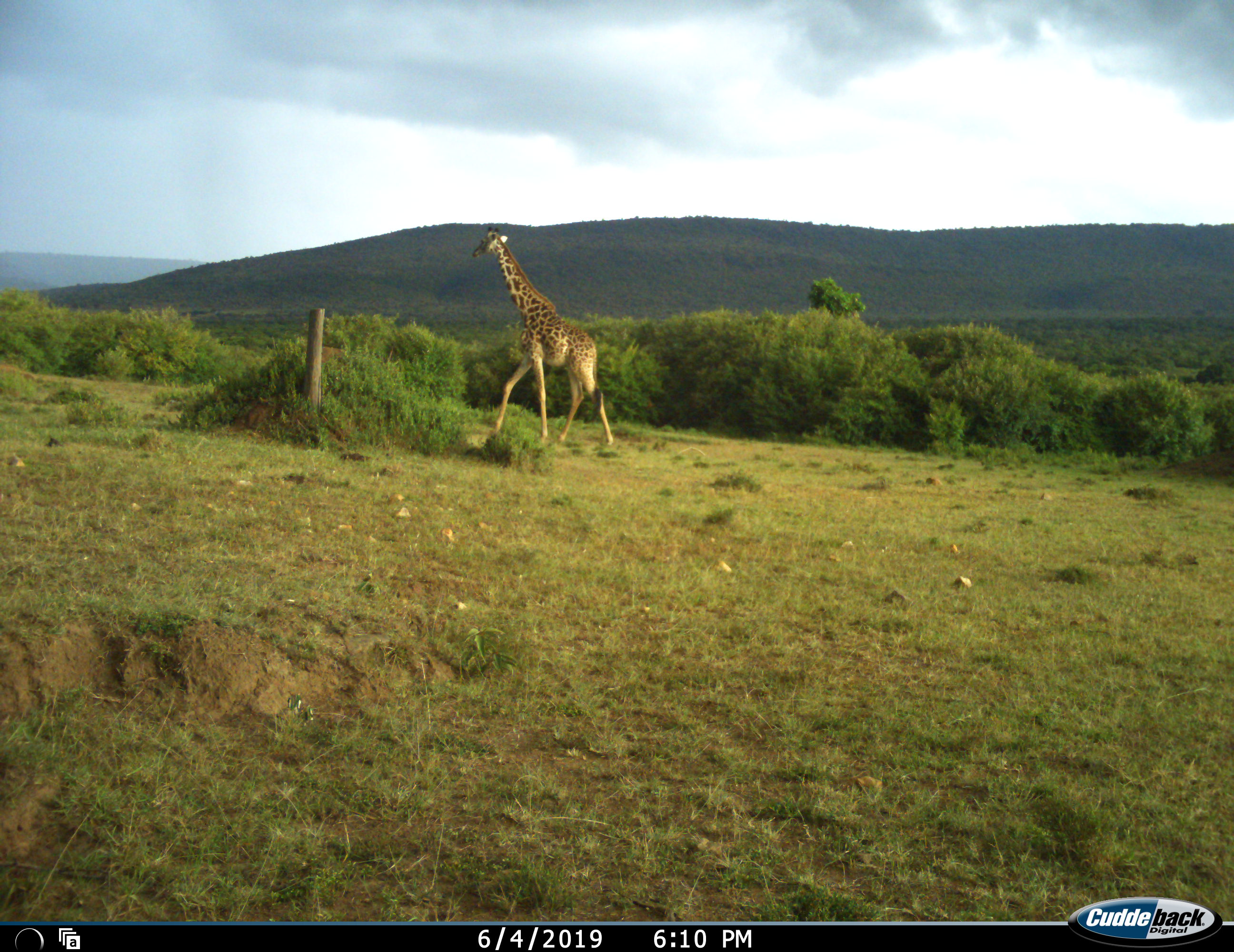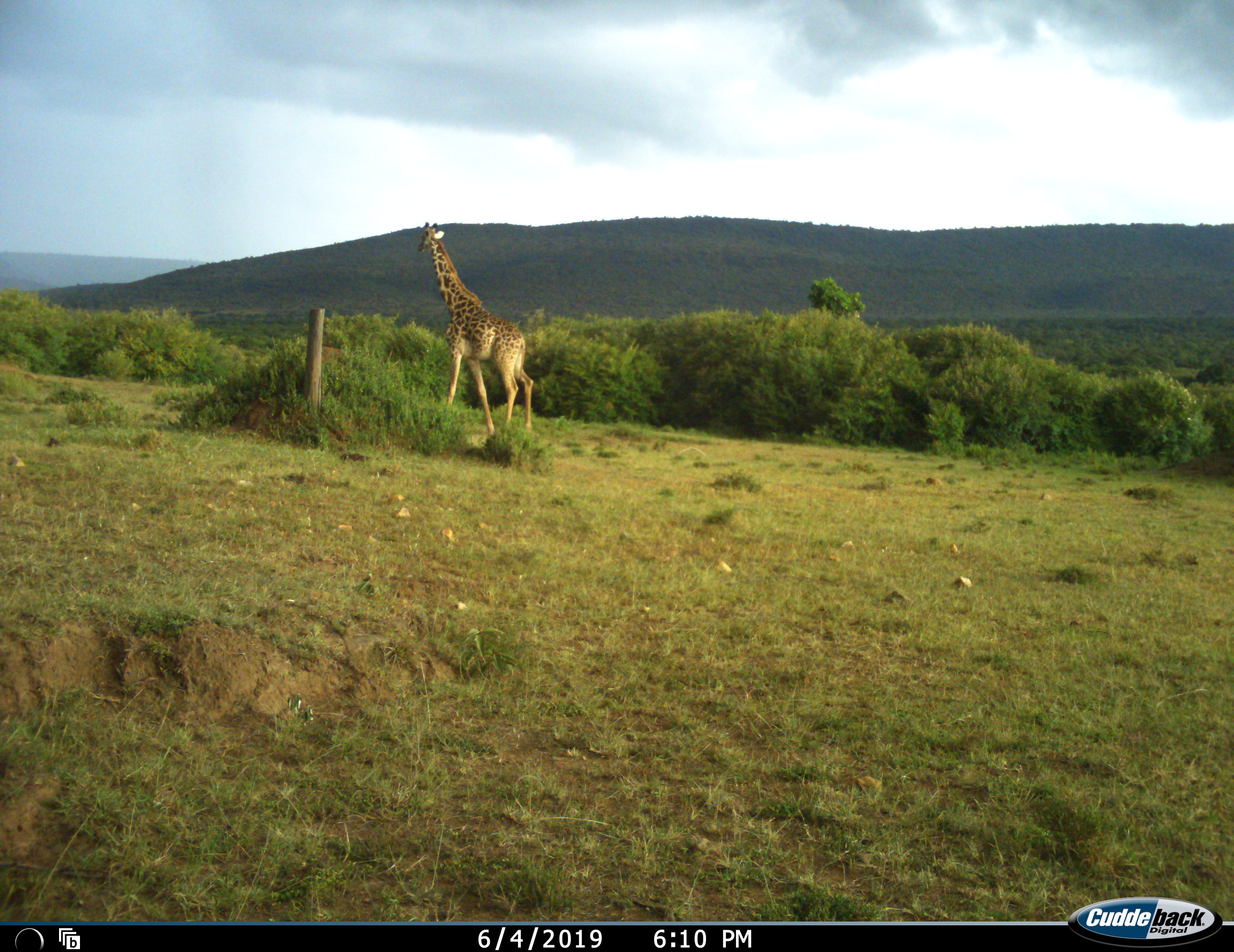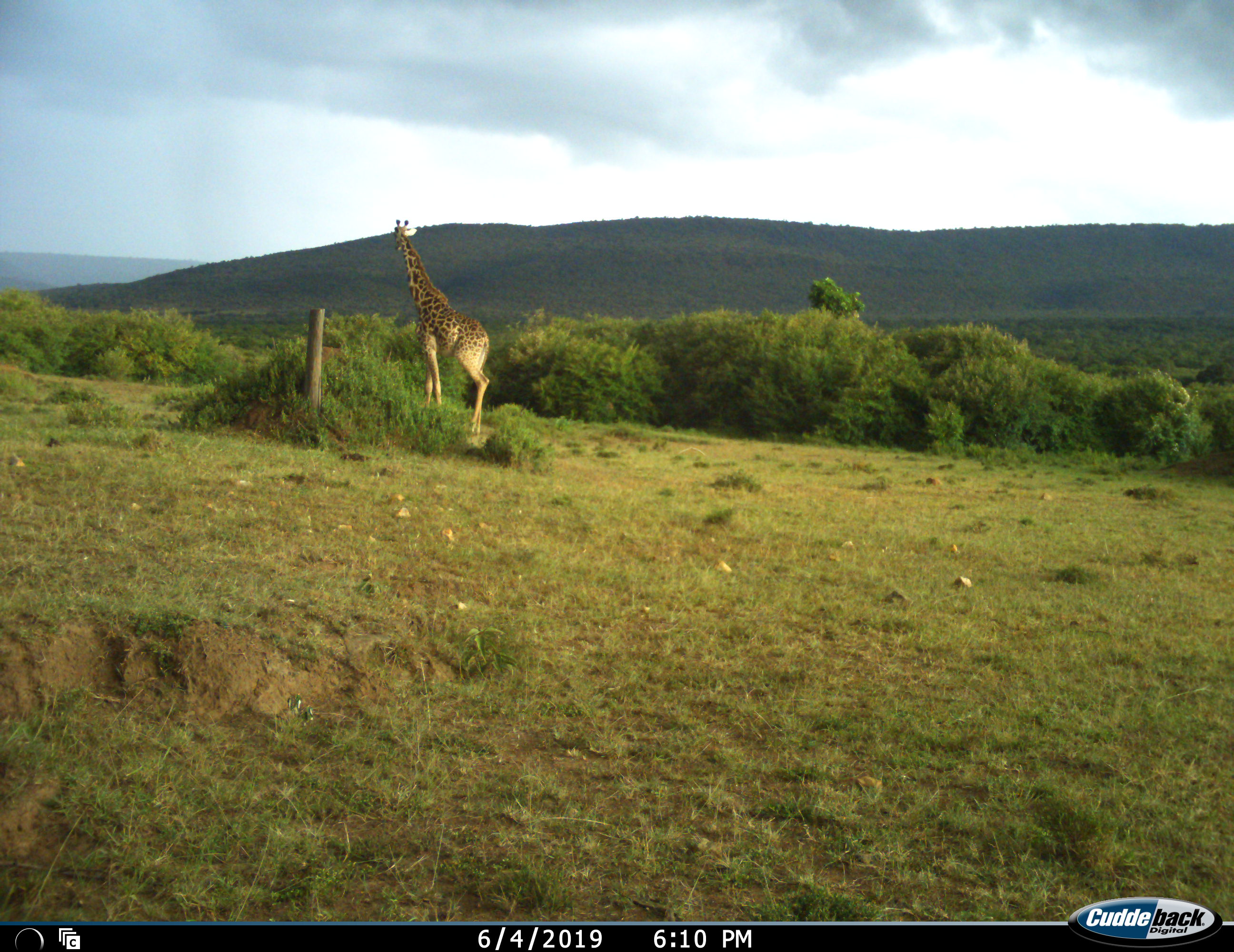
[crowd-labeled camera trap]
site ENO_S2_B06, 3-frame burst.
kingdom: Animalia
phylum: Chordata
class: Mammalia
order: Artiodactyla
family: Giraffidae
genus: Giraffa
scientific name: Giraffa camelopardalis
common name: giraffe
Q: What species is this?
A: Giraffe (Giraffa camelopardalis).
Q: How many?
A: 1.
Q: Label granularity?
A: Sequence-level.